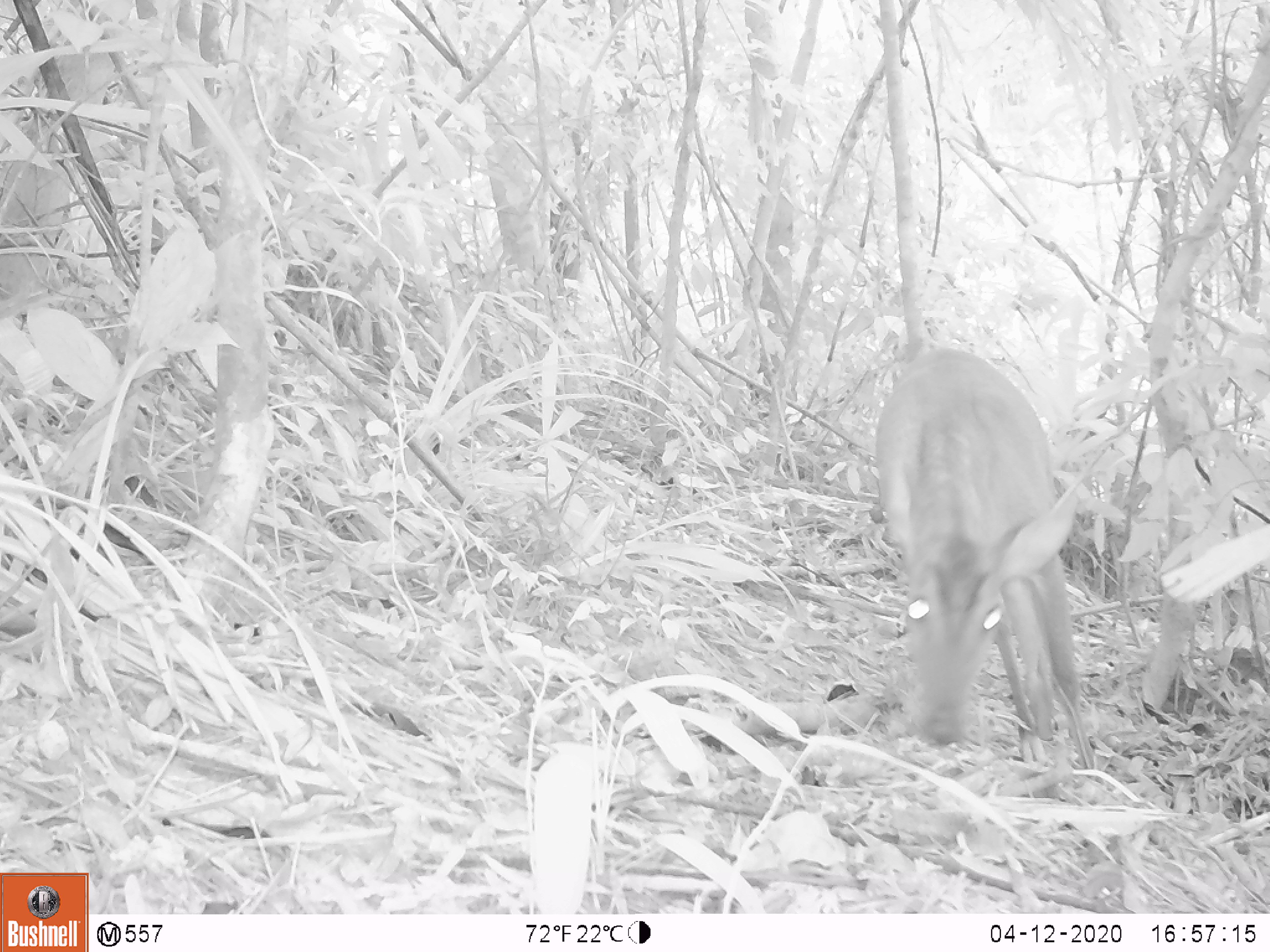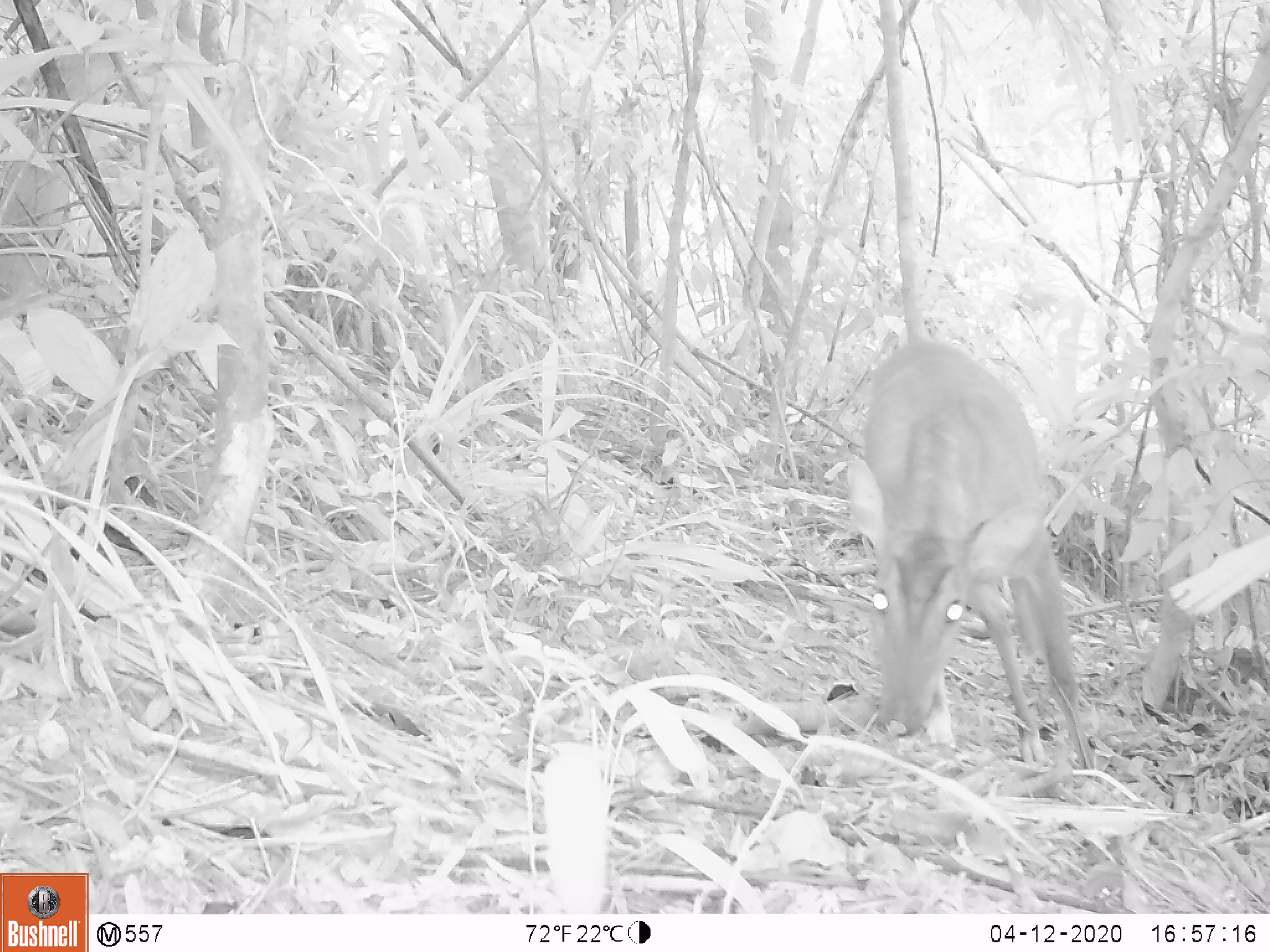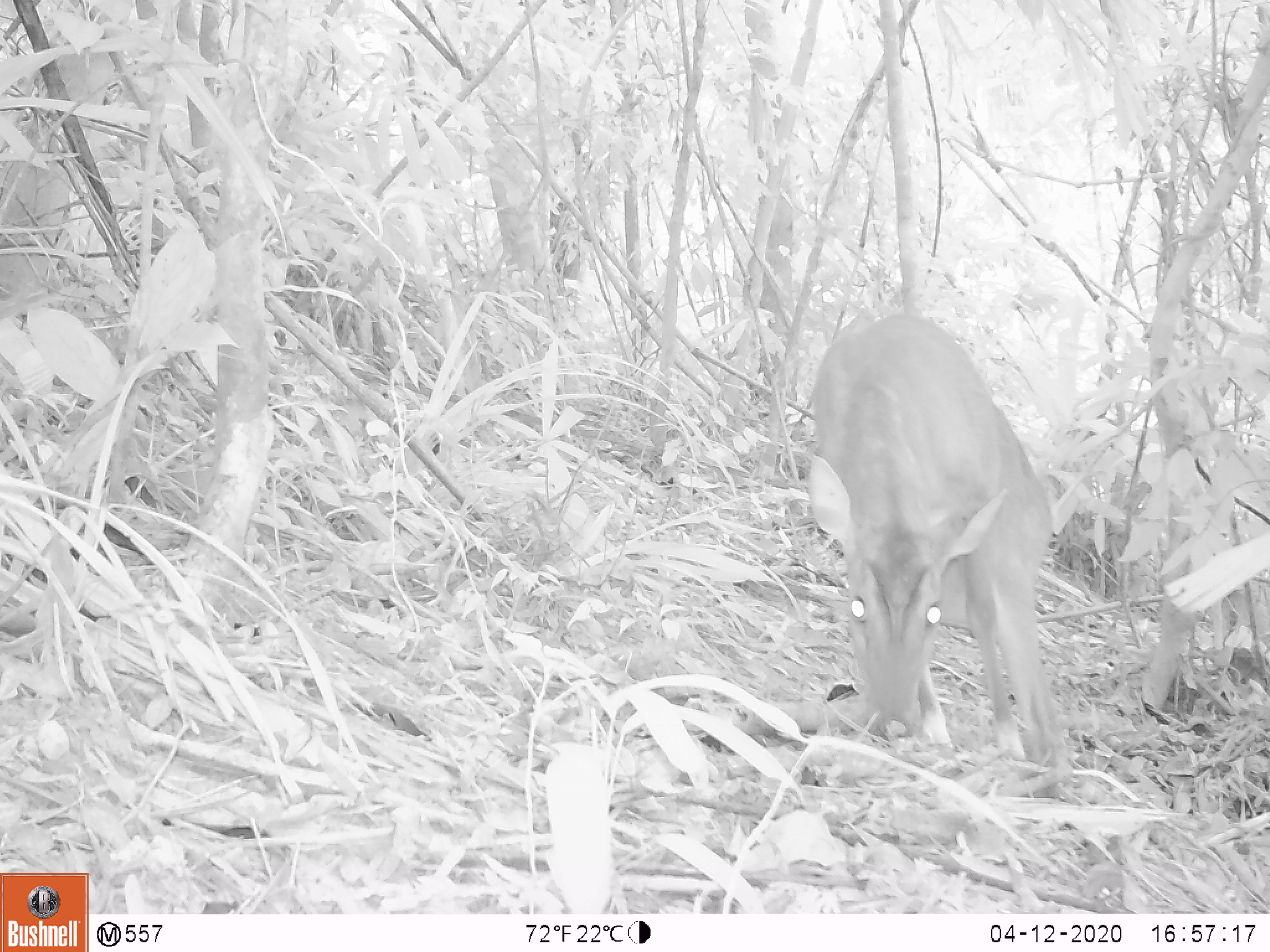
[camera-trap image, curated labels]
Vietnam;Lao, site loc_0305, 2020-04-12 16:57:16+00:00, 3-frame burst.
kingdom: Animalia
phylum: Chordata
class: Mammalia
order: Artiodactyla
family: Cervidae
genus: Muntiacus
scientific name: Muntiacus vuquangensis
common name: large-antlered muntjac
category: large antlered muntjac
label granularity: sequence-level